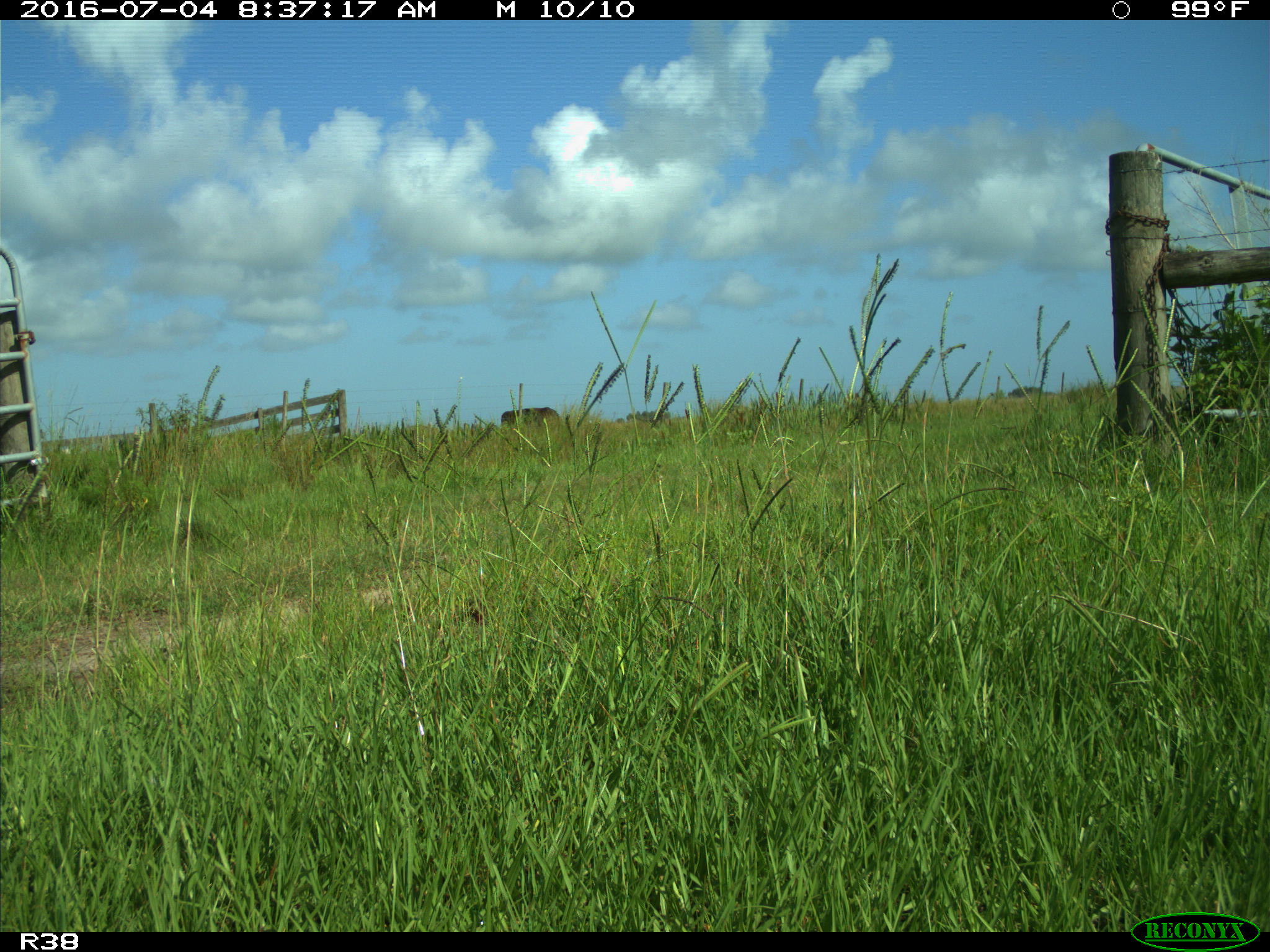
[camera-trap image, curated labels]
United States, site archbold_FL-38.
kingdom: Animalia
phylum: Chordata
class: Mammalia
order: Artiodactyla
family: Bovidae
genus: Bos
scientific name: Bos taurus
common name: domestic cow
Bos taurus (domestic cow).